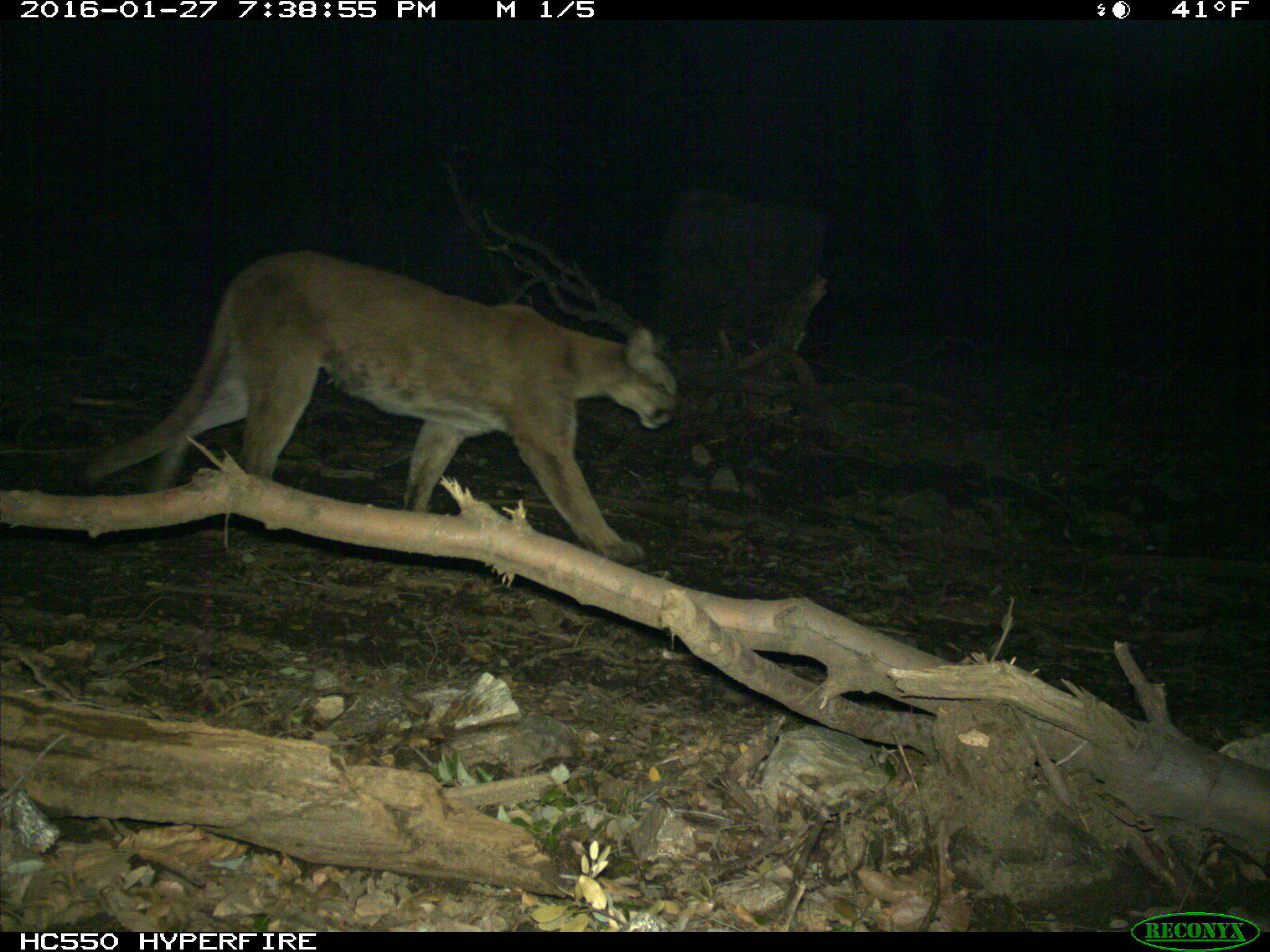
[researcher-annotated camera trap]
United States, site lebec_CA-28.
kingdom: Animalia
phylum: Chordata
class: Mammalia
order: Carnivora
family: Felidae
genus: Puma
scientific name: Puma concolor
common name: mountain lion